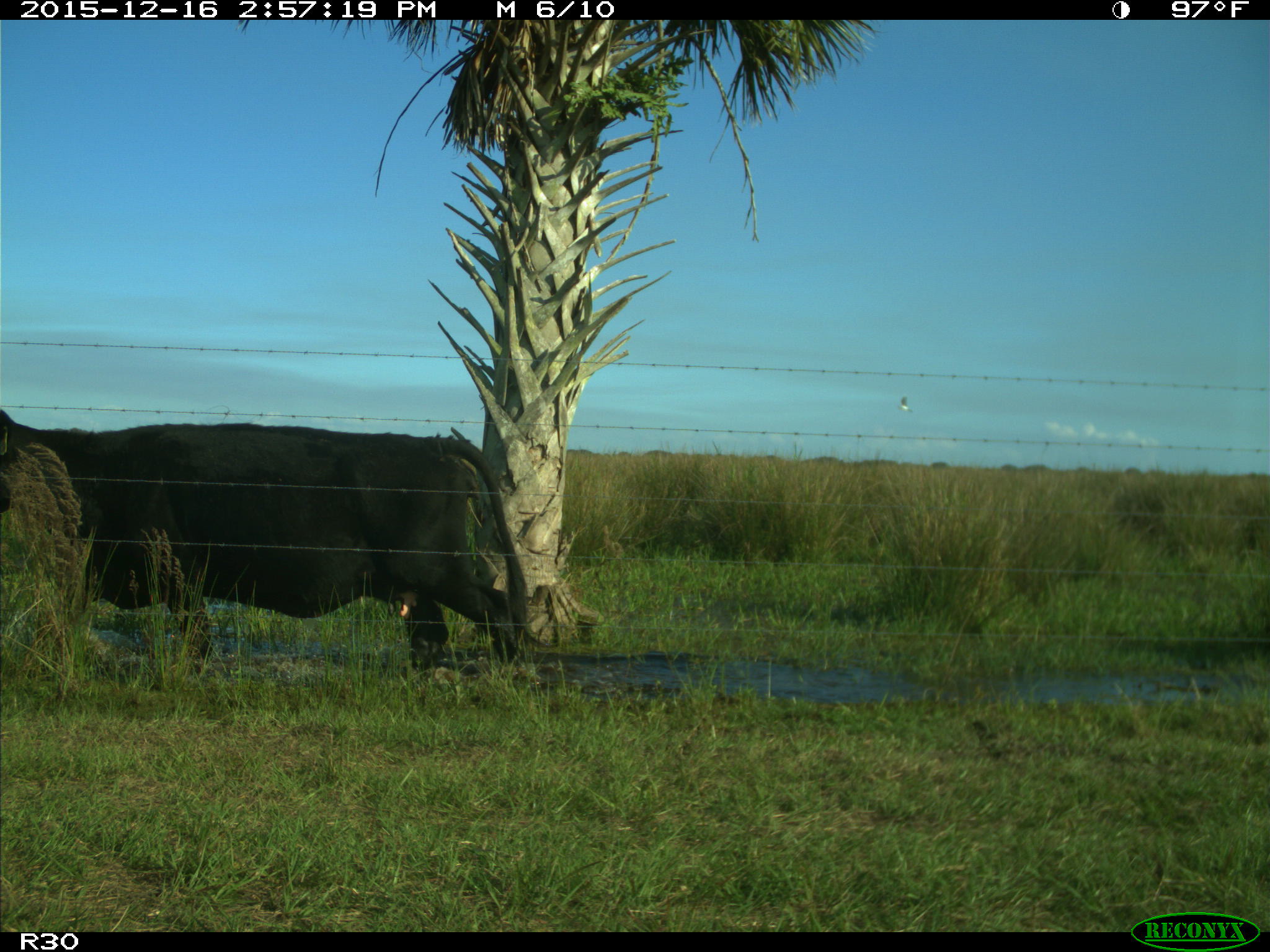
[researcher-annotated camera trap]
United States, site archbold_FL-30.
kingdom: Animalia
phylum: Chordata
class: Mammalia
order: Artiodactyla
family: Bovidae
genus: Bos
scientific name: Bos taurus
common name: domestic cow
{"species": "Bos taurus (domestic cow)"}